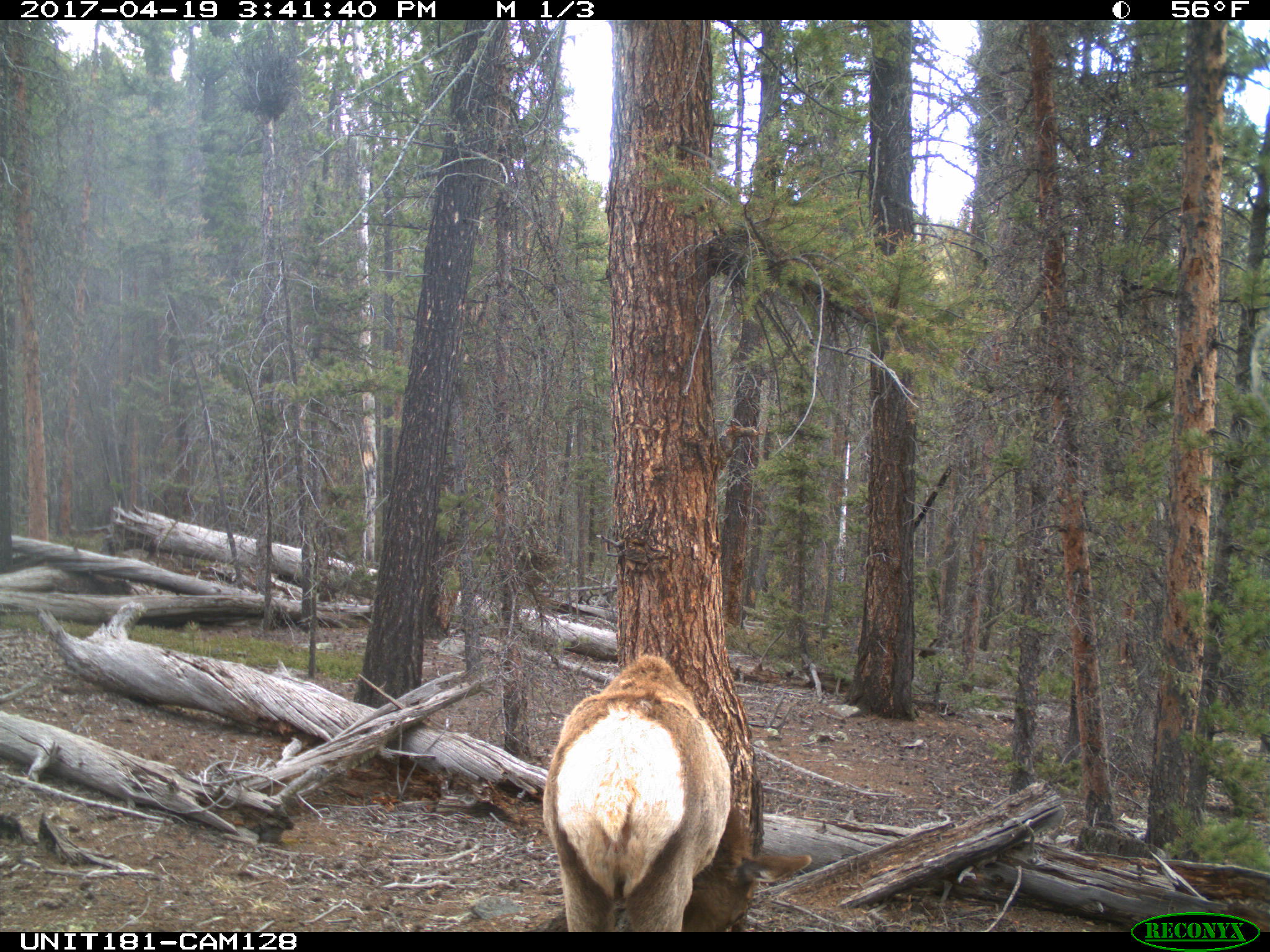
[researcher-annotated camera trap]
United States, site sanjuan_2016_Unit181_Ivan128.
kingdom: Animalia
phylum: Chordata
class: Mammalia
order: Artiodactyla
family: Cervidae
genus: Cervus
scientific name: Cervus elaphus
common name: red deer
Cervus elaphus (red deer).